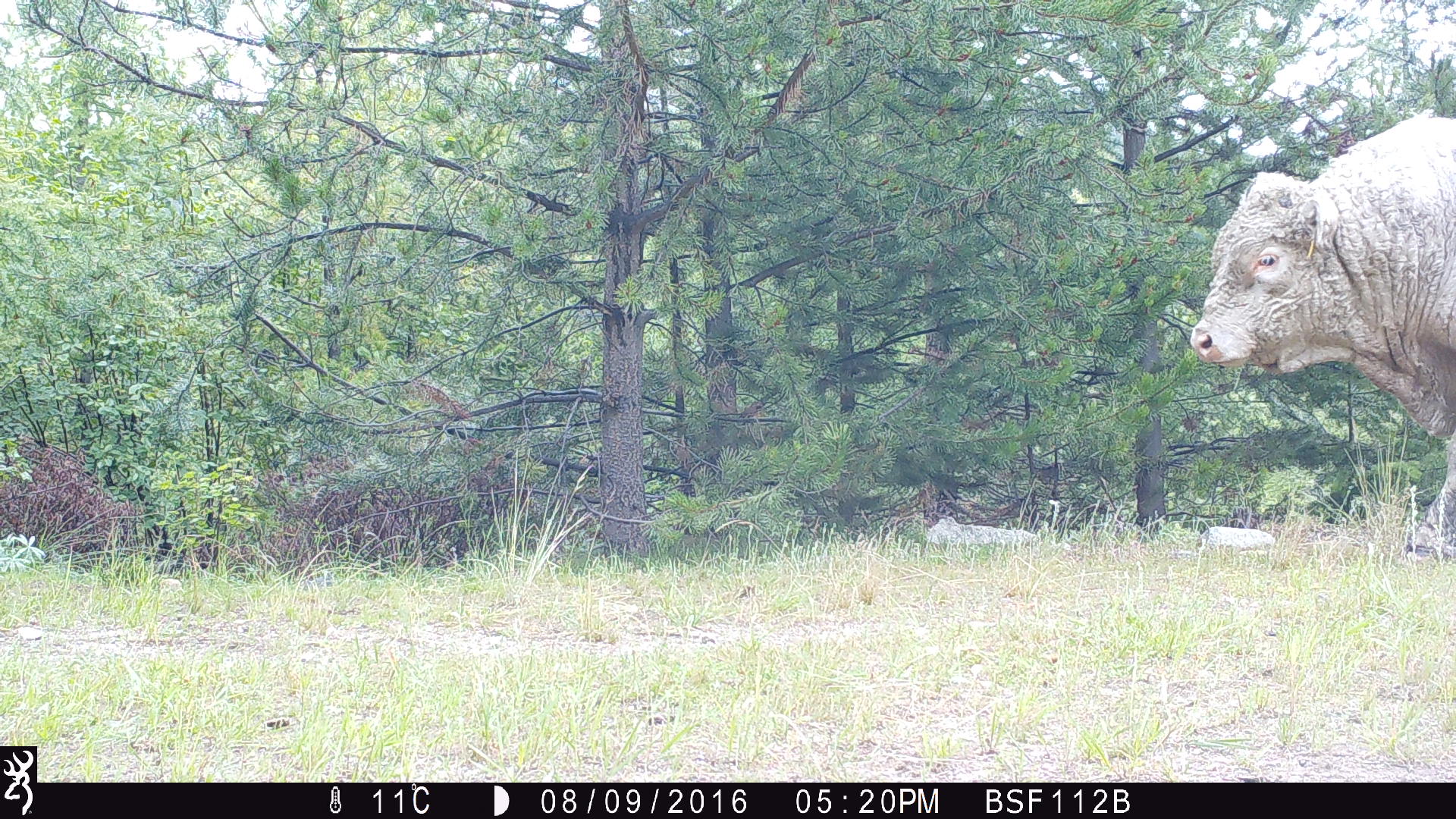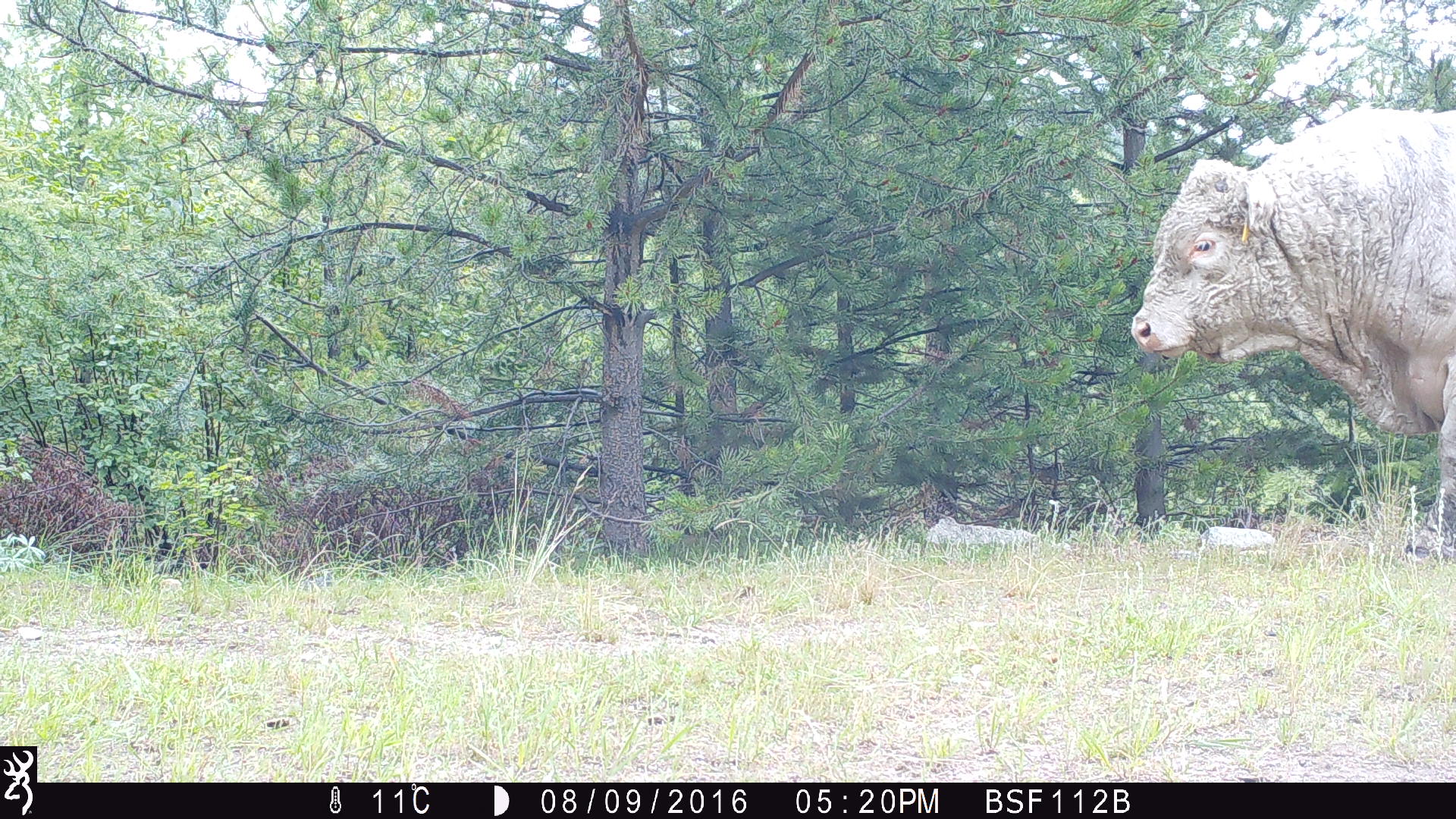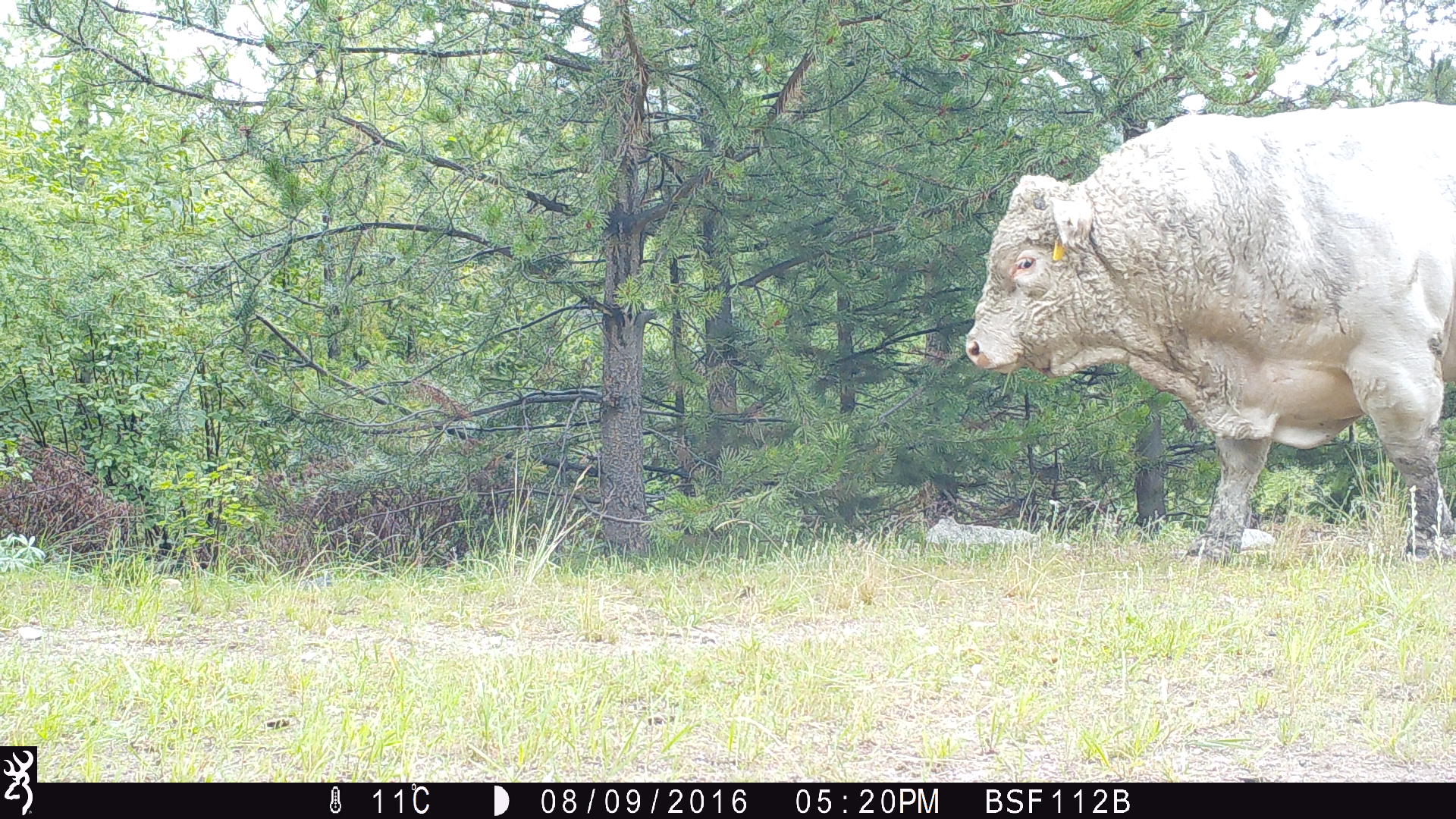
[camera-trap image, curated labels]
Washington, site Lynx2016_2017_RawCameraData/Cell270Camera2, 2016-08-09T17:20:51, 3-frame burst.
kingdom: Animalia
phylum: Chordata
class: Mammalia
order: Artiodactyla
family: Bovidae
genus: Bos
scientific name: Bos taurus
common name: domestic cattle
Domestic cattle (Bos taurus). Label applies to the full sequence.